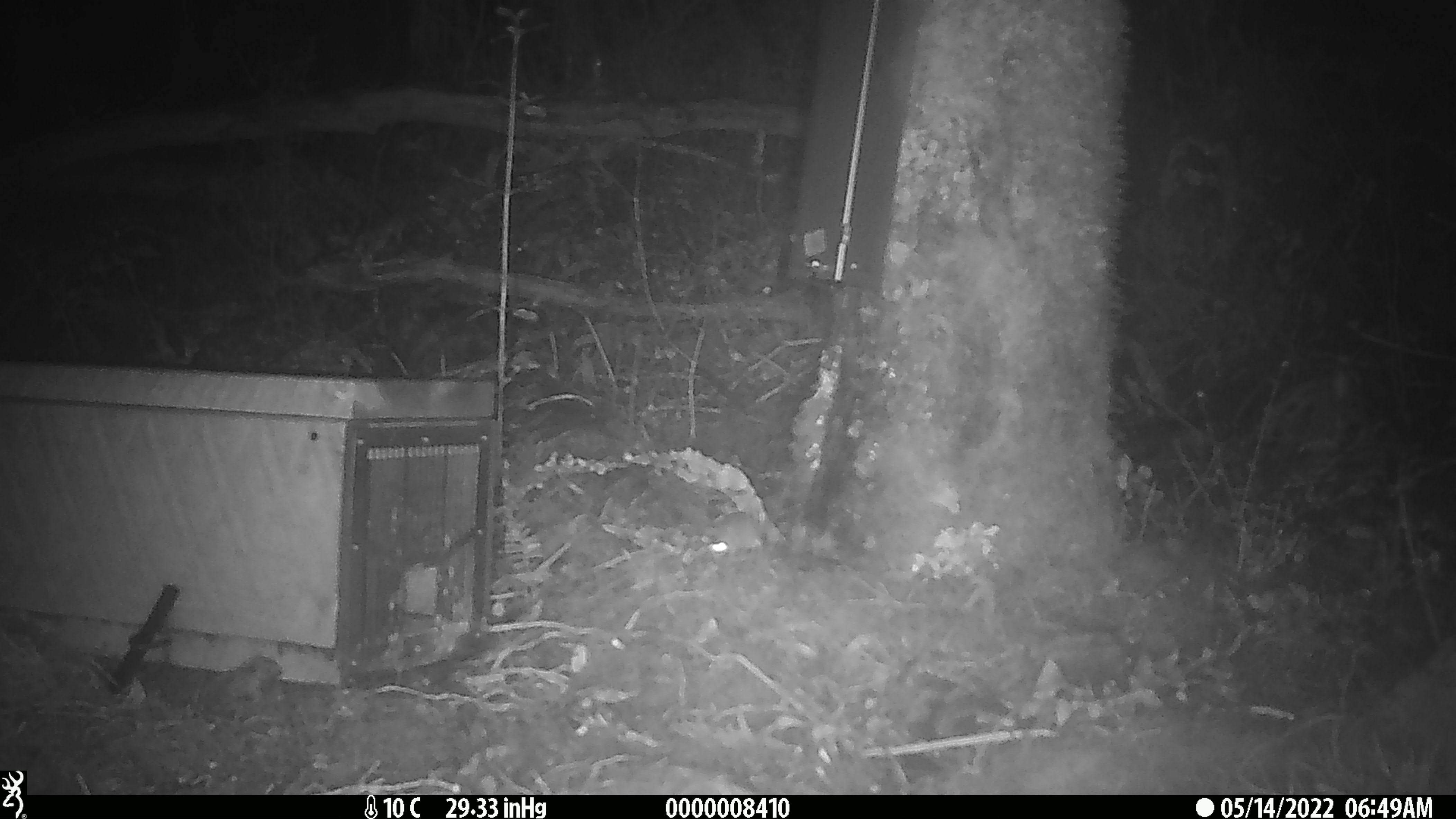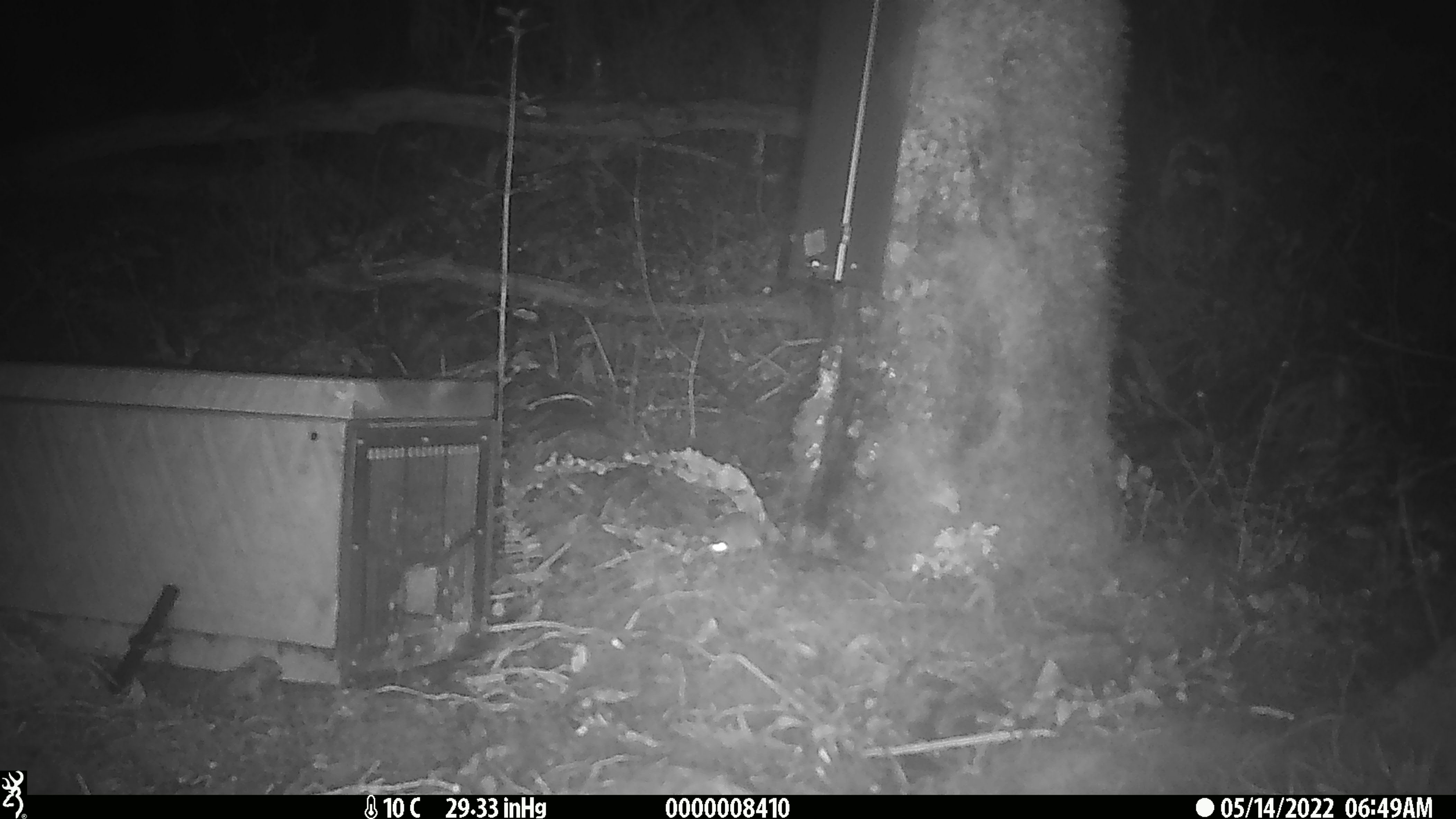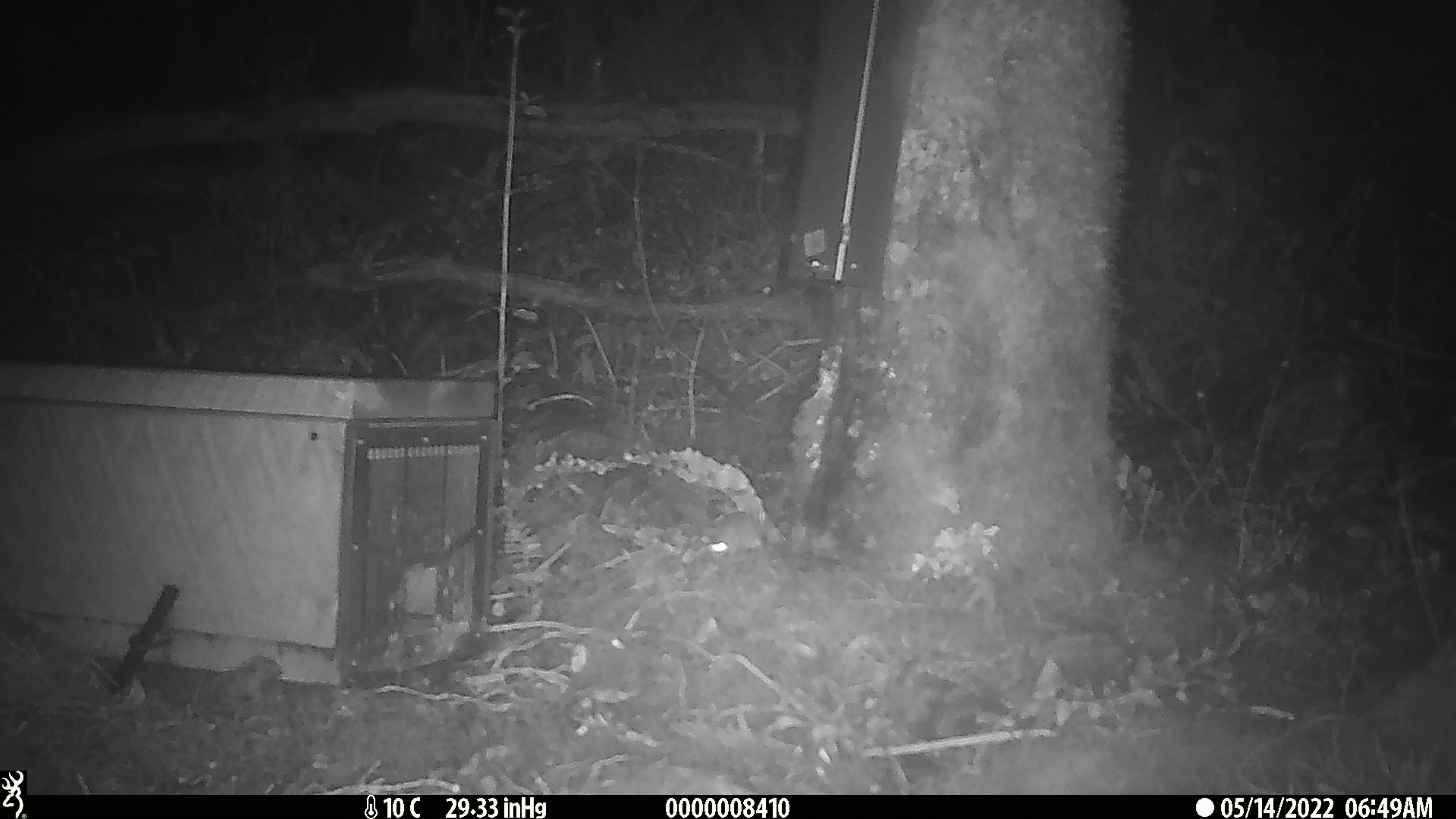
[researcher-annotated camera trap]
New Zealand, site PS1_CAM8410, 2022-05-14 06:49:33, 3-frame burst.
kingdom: Animalia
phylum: Chordata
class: Mammalia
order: Rodentia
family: Muridae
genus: Mus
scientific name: Mus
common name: mouse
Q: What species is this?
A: Mouse (Mus).